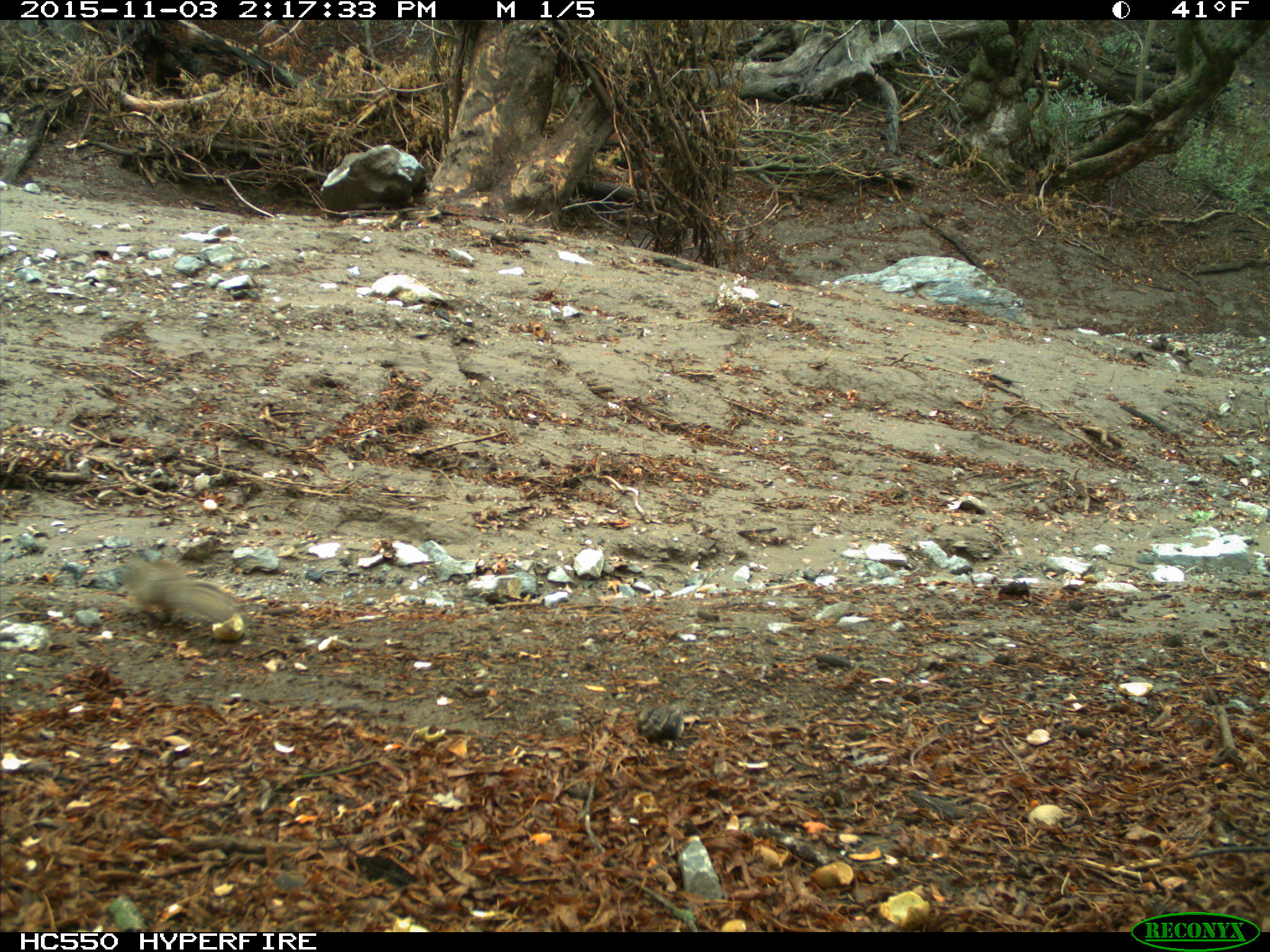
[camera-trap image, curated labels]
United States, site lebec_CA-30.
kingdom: Animalia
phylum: Chordata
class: Mammalia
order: Rodentia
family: Sciuridae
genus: Otospermophilus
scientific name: Otospermophilus beecheyi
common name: california ground squirrel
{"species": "Otospermophilus beecheyi (california ground squirrel)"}